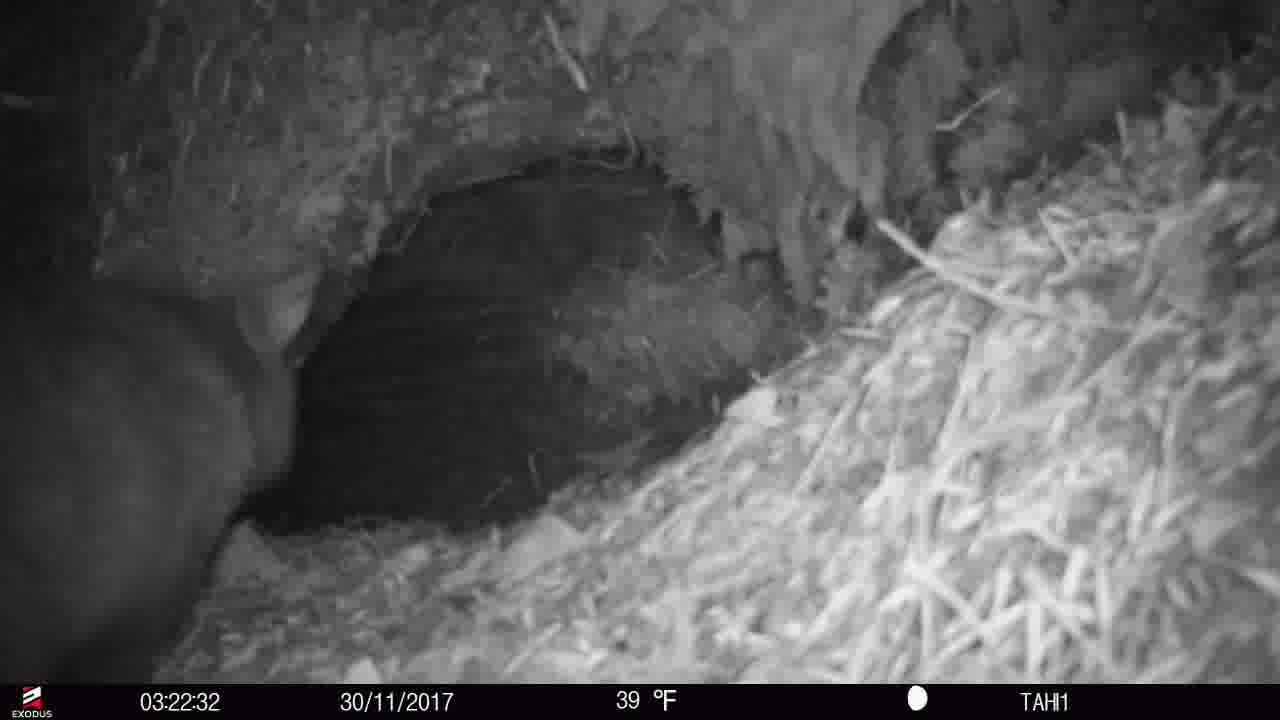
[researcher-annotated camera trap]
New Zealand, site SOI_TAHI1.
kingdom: Animalia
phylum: Chordata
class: Mammalia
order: Diprotodontia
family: Phalangeridae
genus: Trichosurus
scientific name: Trichosurus vulpecula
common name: common brushtail possum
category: possum